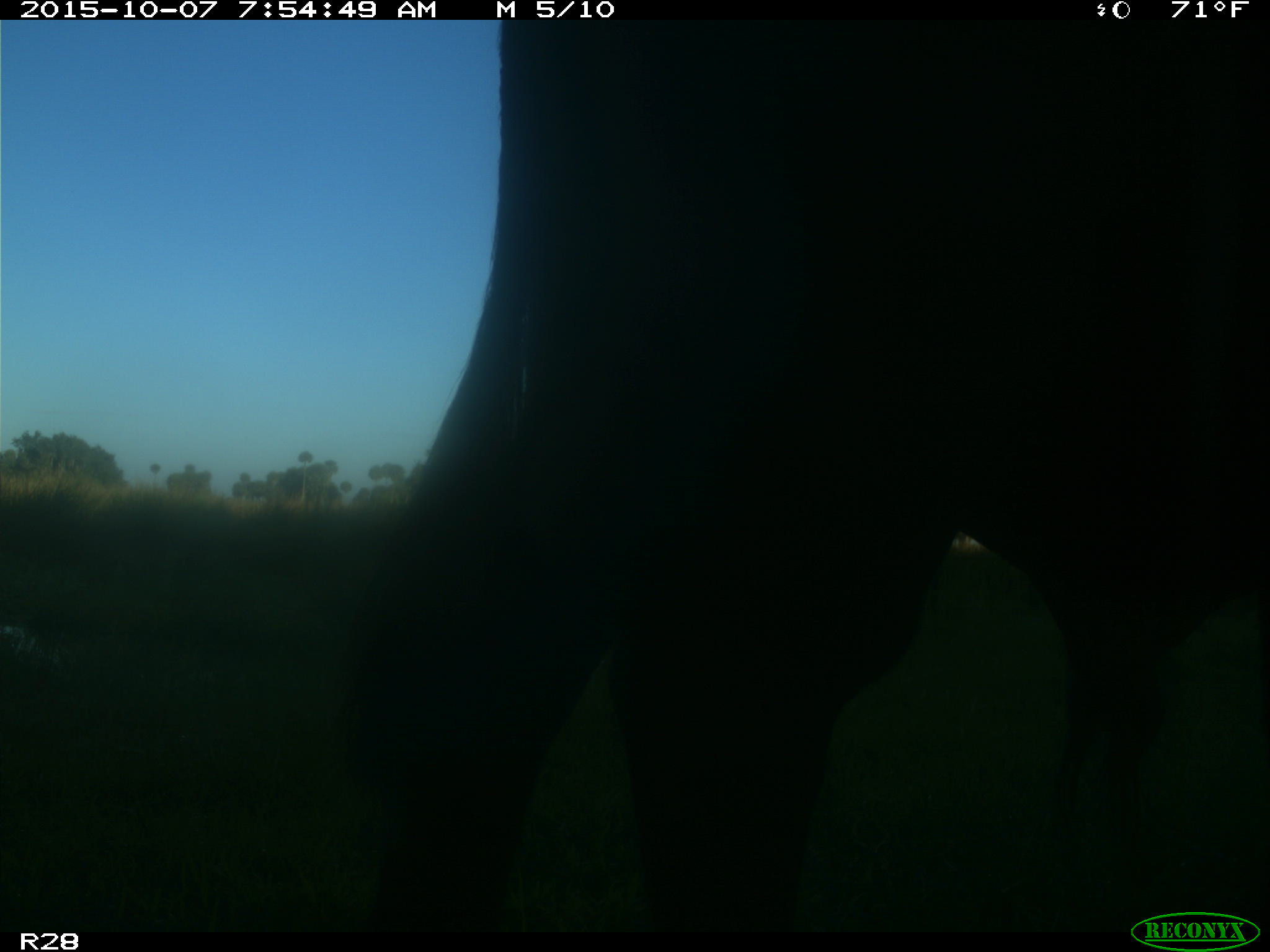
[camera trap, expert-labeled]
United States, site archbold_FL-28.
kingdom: Animalia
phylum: Chordata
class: Mammalia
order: Artiodactyla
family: Bovidae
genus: Bos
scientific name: Bos taurus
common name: domestic cow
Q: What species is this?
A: Bos taurus (domestic cow).